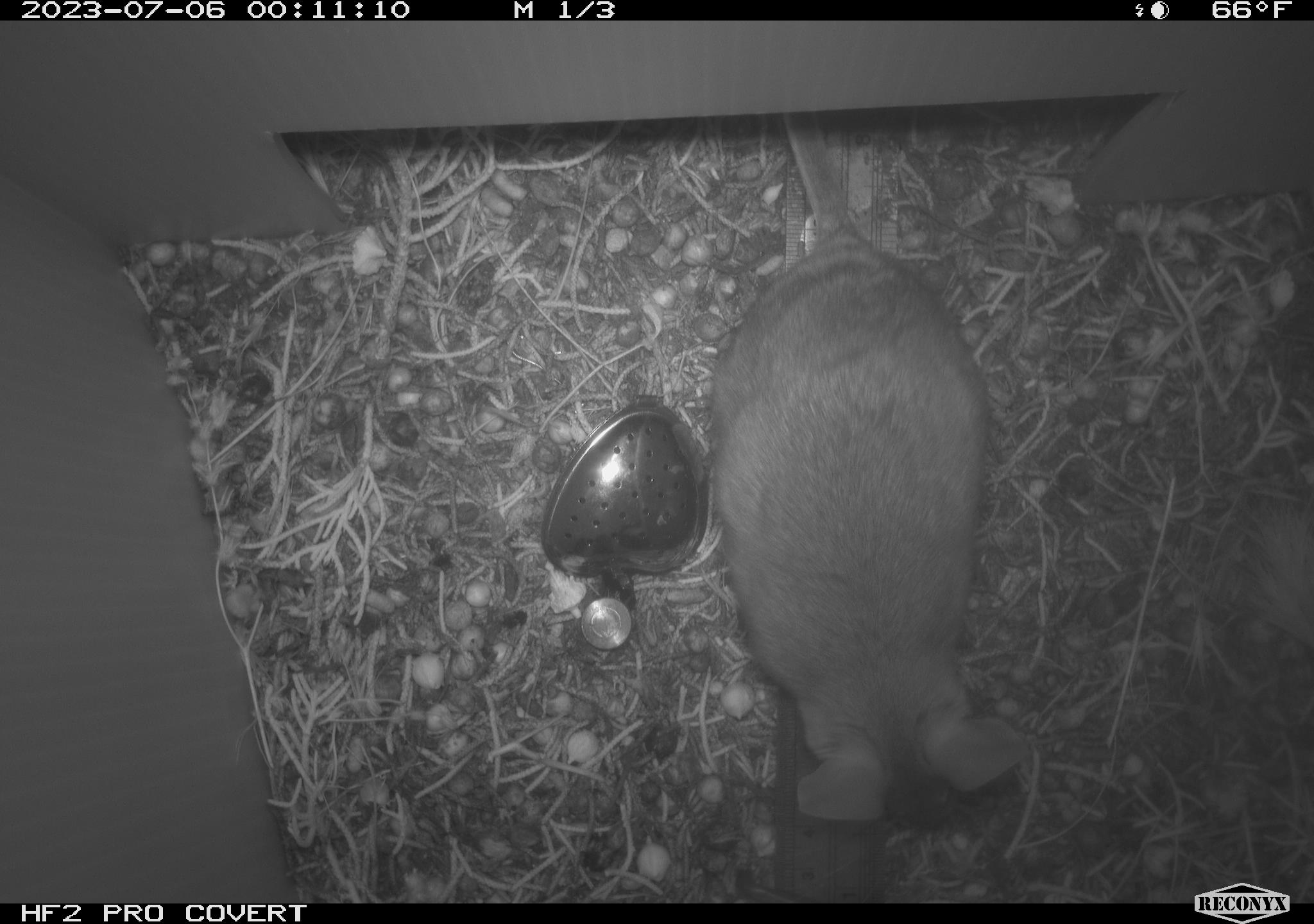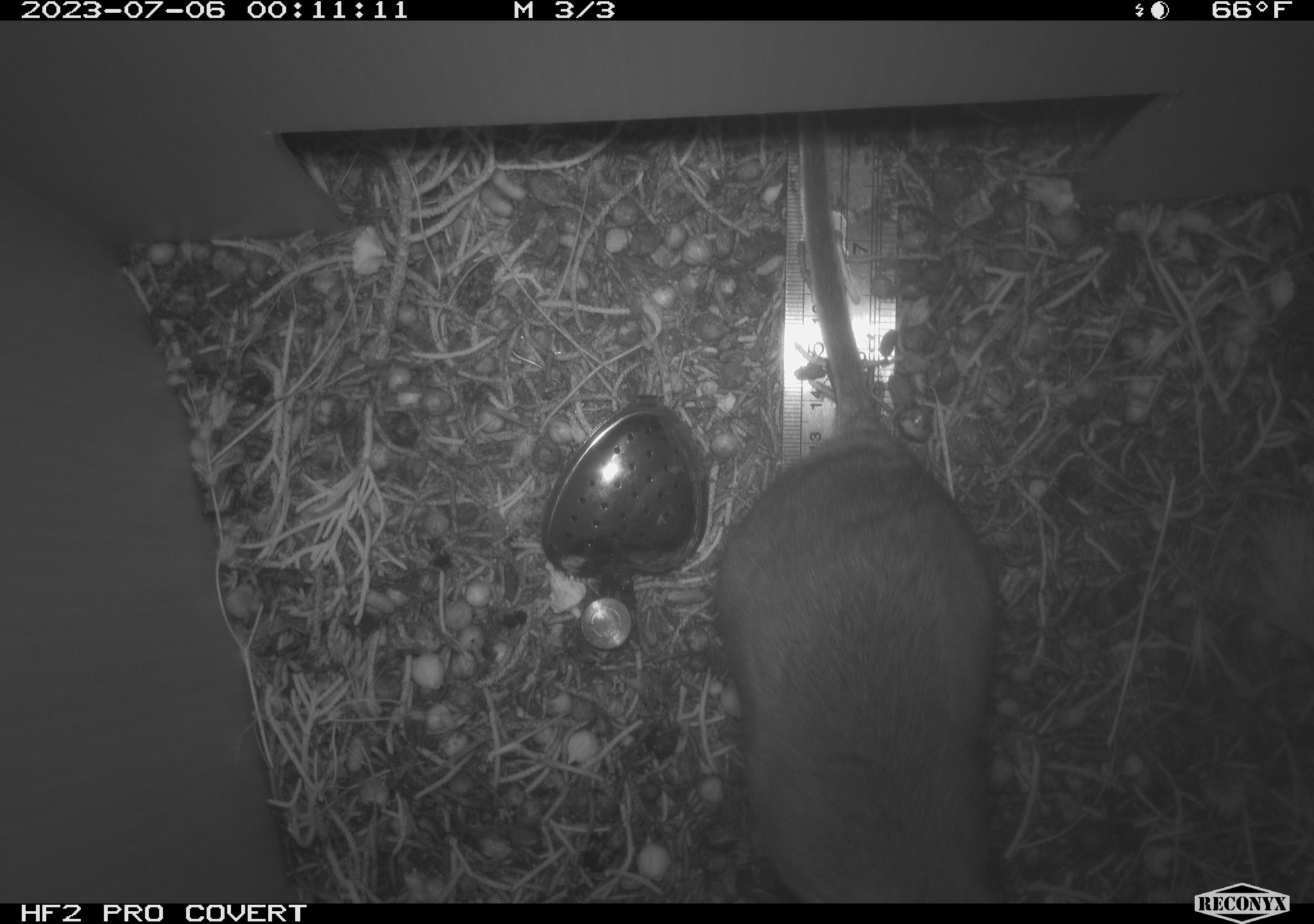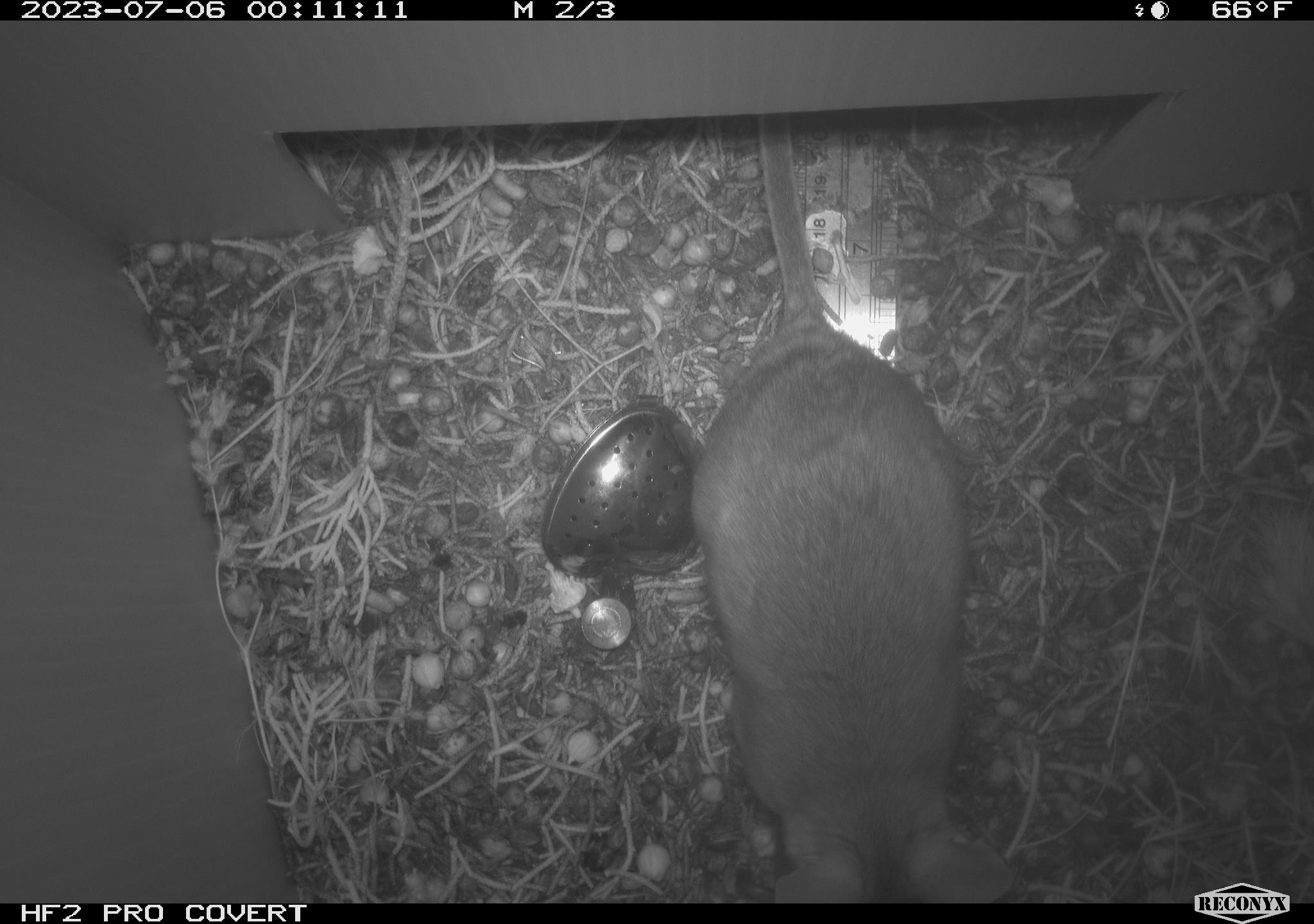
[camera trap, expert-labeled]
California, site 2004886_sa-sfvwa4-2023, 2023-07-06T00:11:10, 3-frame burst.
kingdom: Animalia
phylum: Chordata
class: Mammalia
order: Rodentia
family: Cricetidae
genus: Neotoma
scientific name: Neotoma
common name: pack rat or woodrat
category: neotoma species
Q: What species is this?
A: Neotoma species (pack rat or woodrat) (Neotoma).